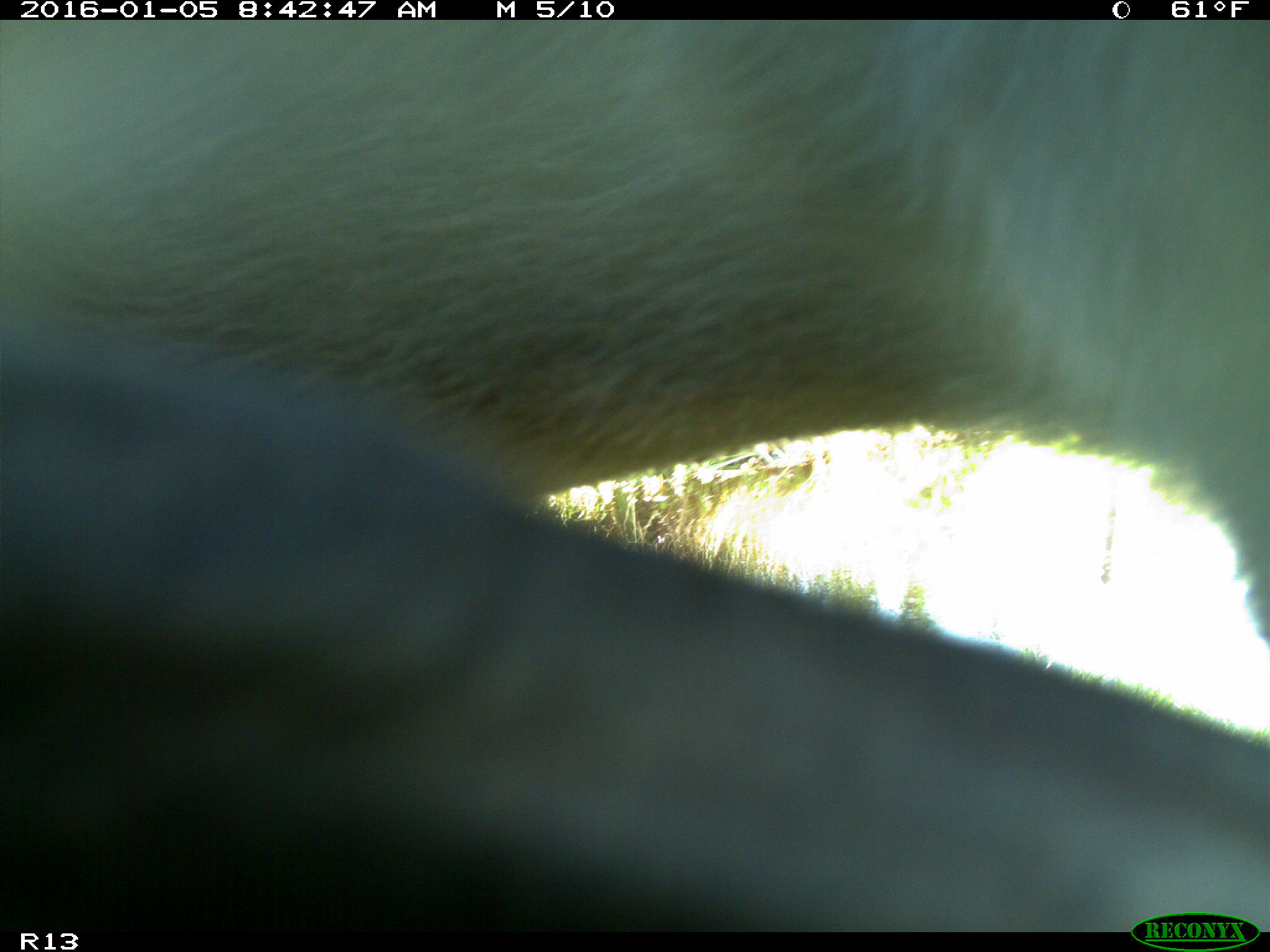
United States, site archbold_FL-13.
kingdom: Animalia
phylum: Chordata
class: Mammalia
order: Artiodactyla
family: Bovidae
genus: Bos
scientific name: Bos taurus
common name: domestic cow